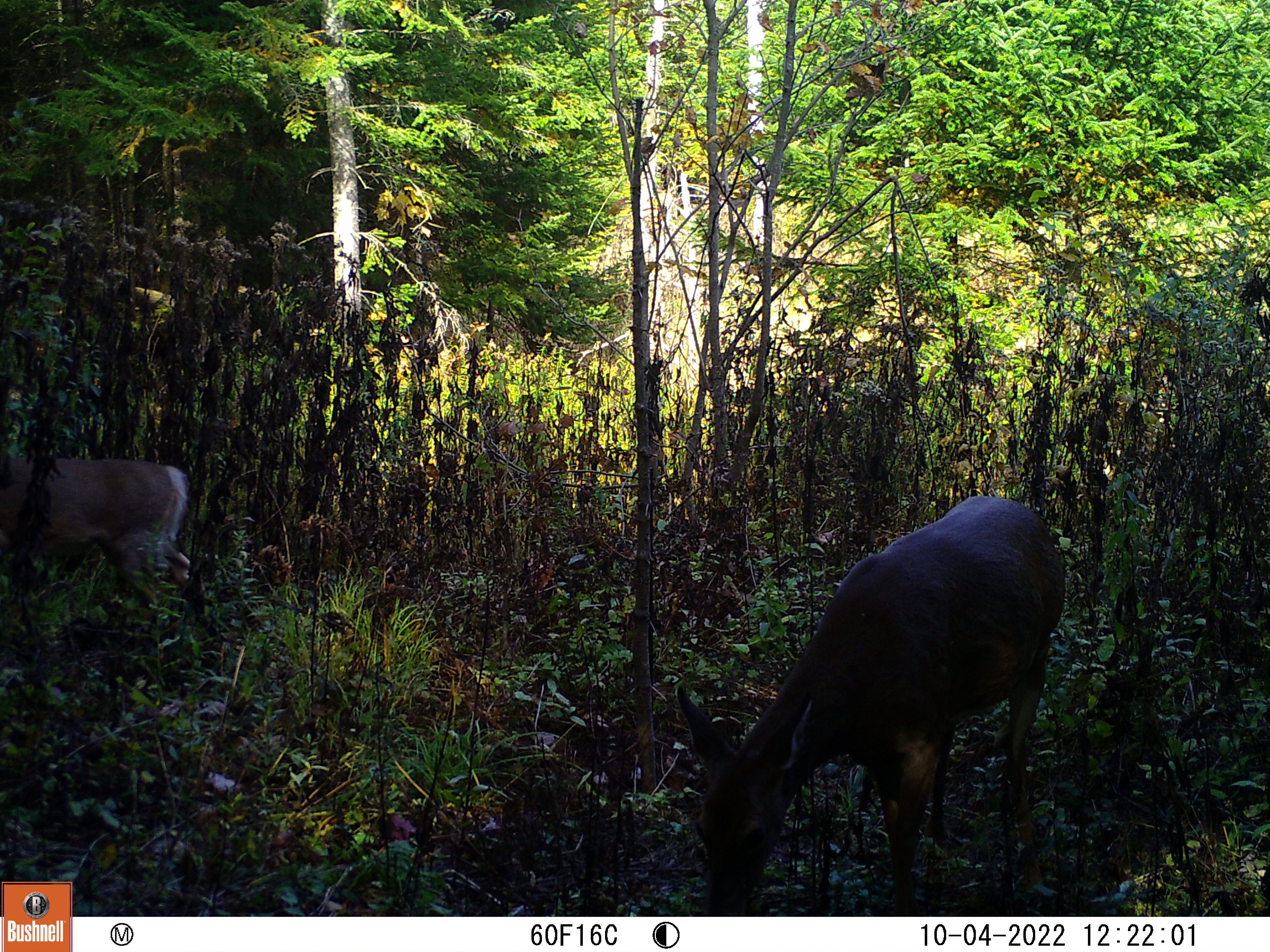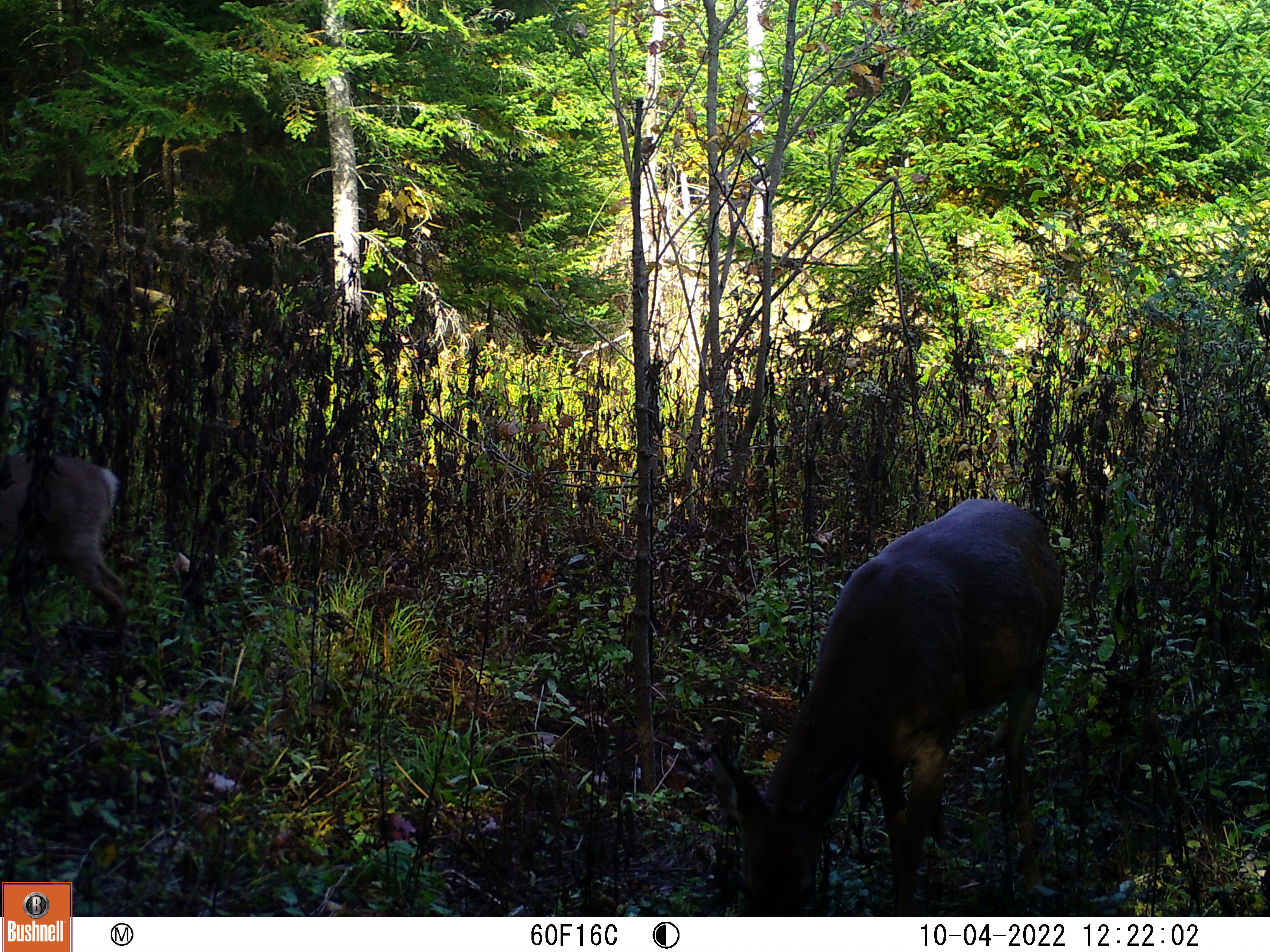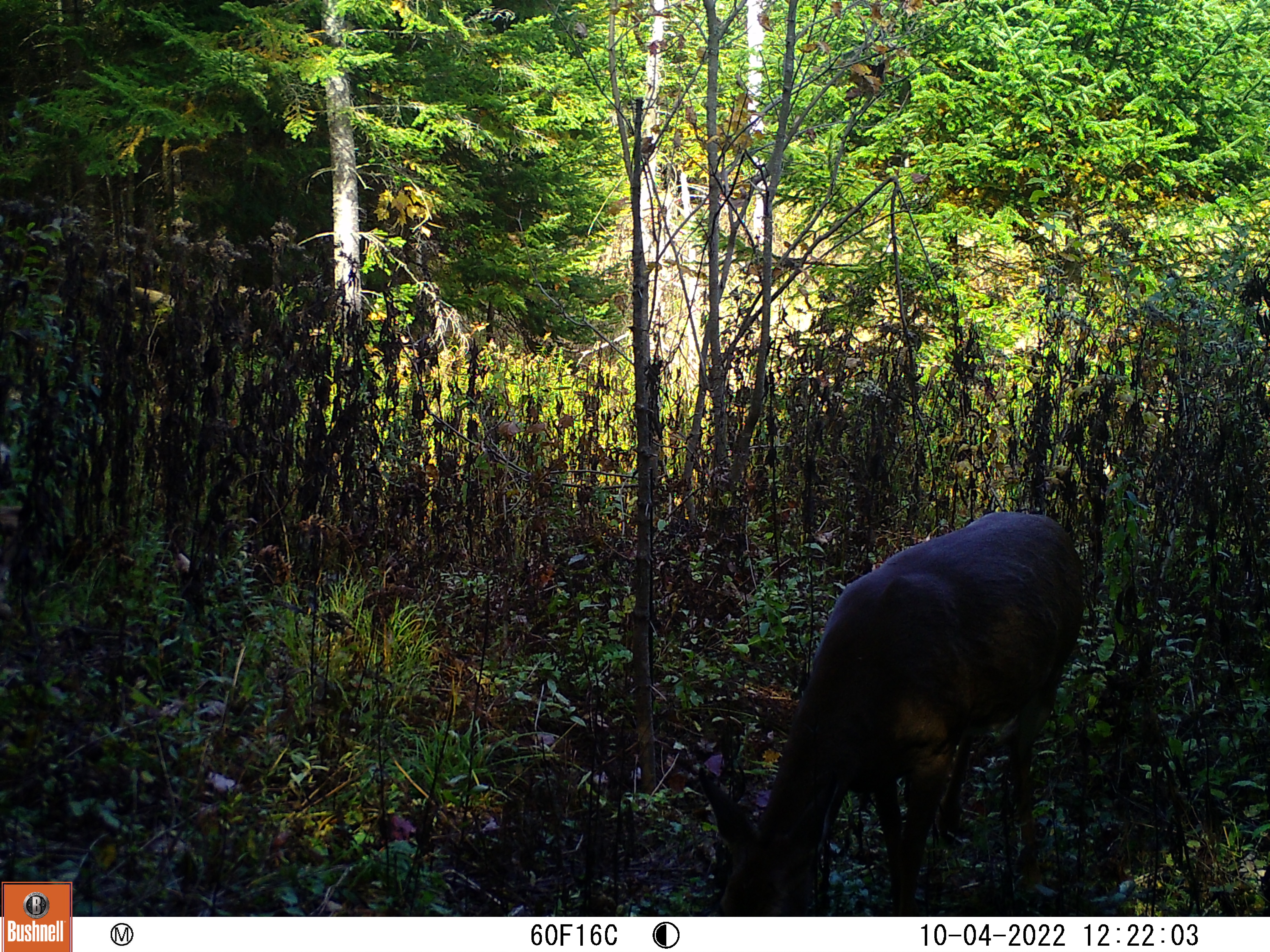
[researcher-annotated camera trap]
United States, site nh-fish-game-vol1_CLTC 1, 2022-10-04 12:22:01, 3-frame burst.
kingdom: Animalia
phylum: Chordata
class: Mammalia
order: Artiodactyla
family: Cervidae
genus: Odocoileus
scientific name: Odocoileus virginianus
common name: white-tailed deer